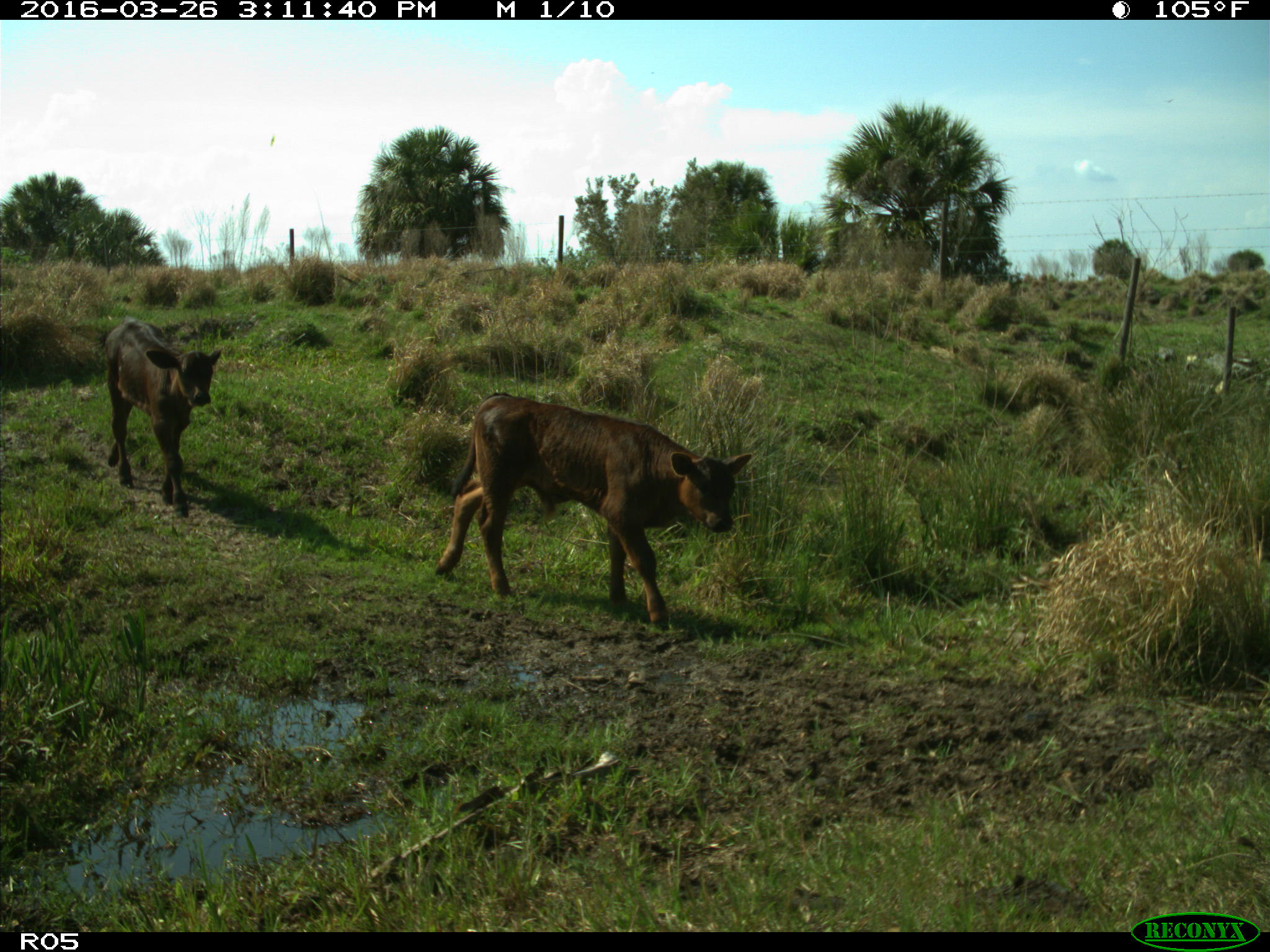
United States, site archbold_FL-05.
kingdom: Animalia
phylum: Chordata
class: Mammalia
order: Artiodactyla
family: Bovidae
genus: Bos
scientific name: Bos taurus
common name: domestic cow